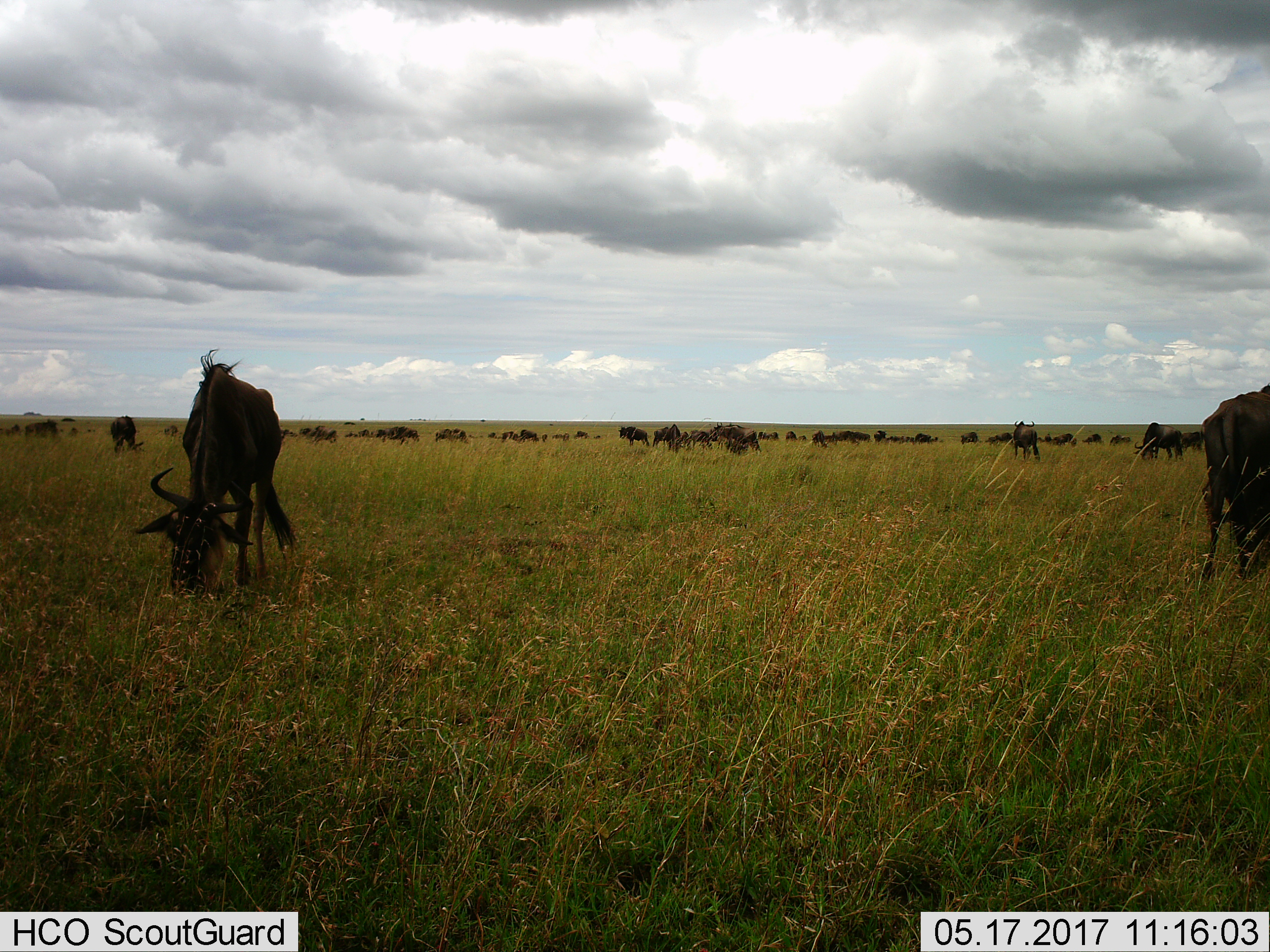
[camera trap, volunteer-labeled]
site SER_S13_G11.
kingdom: Animalia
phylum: Chordata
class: Mammalia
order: Artiodactyla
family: Bovidae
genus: Connochaetes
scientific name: Connochaetes taurinus taurinus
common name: blue wildebeest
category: wildebeestblue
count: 11-50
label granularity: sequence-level